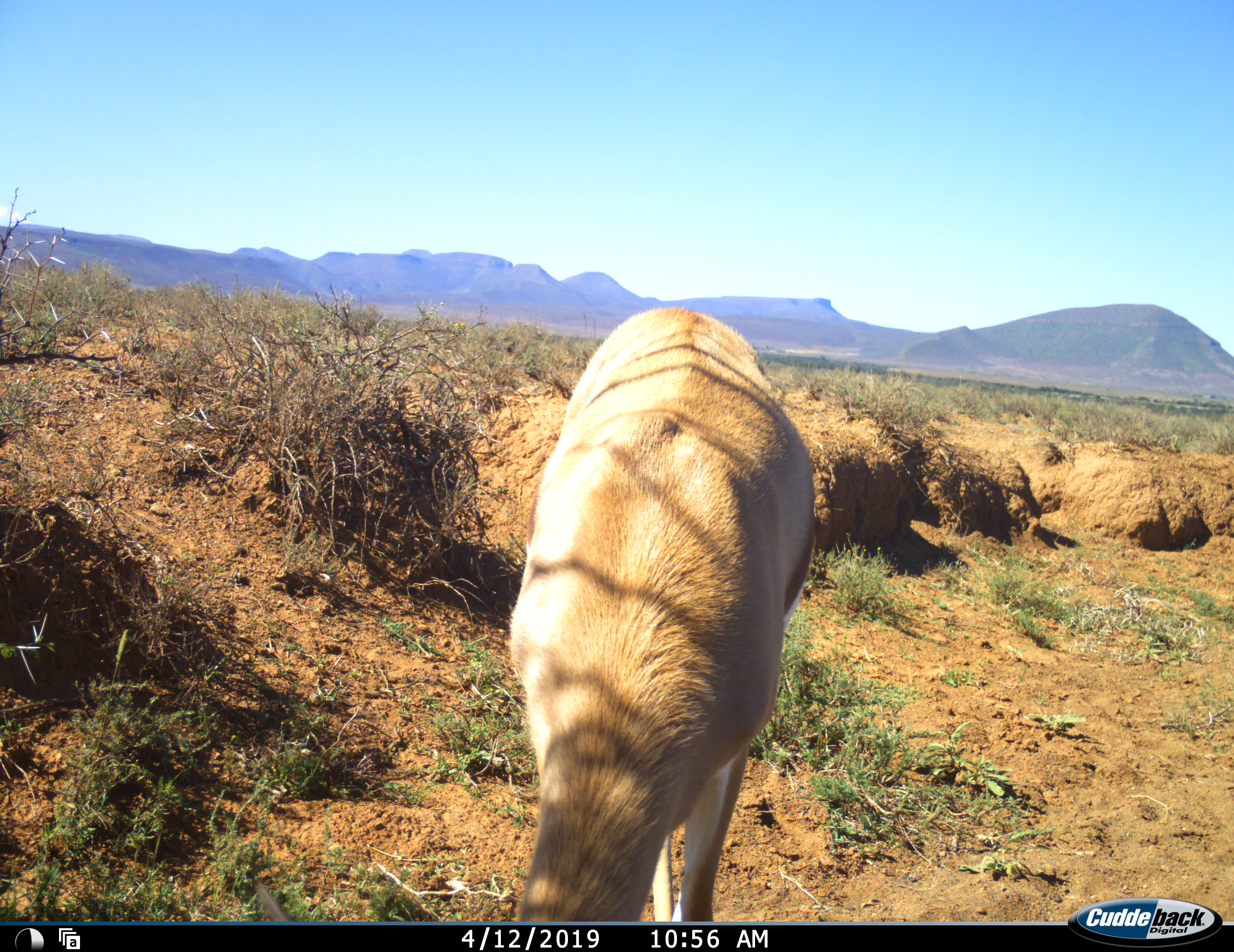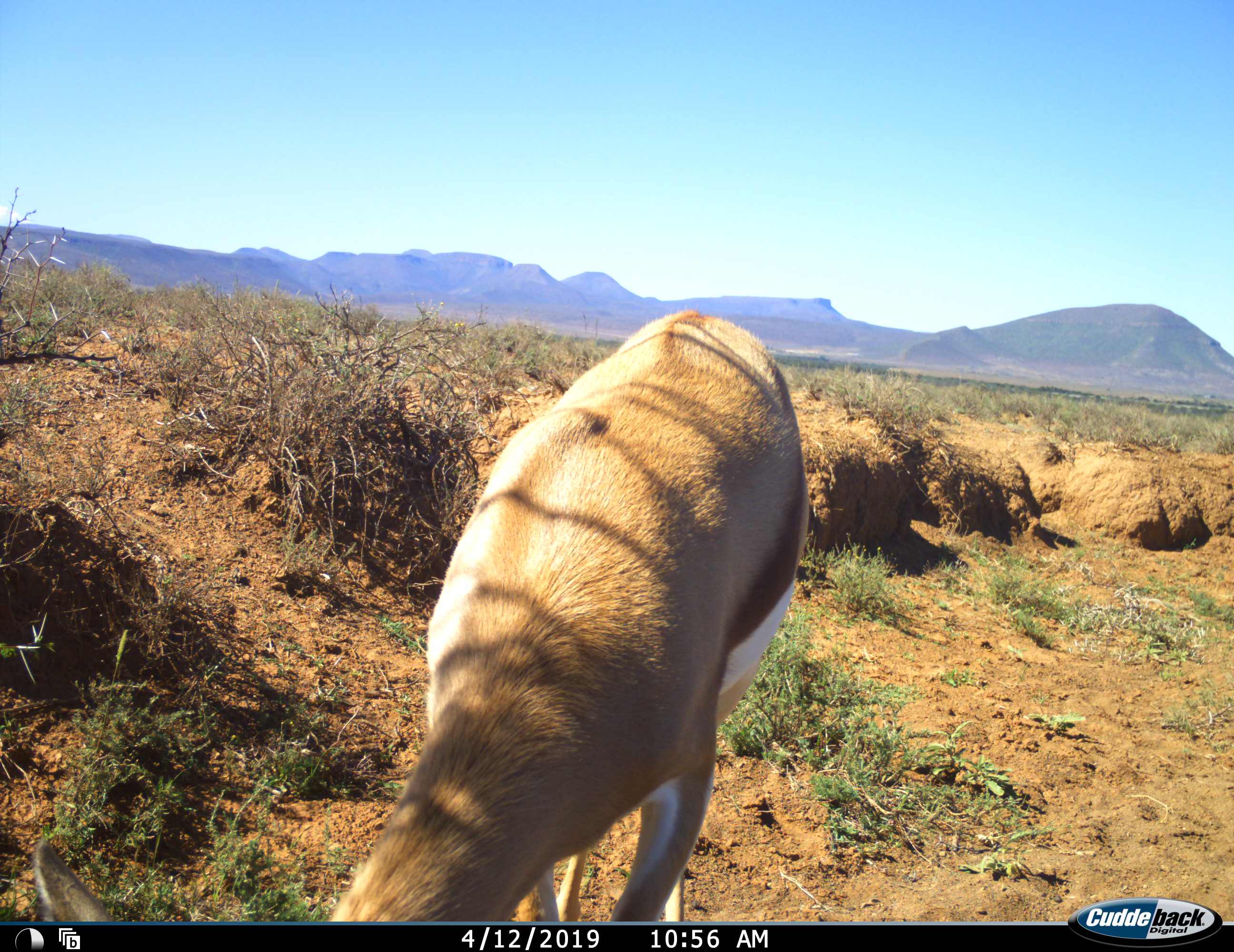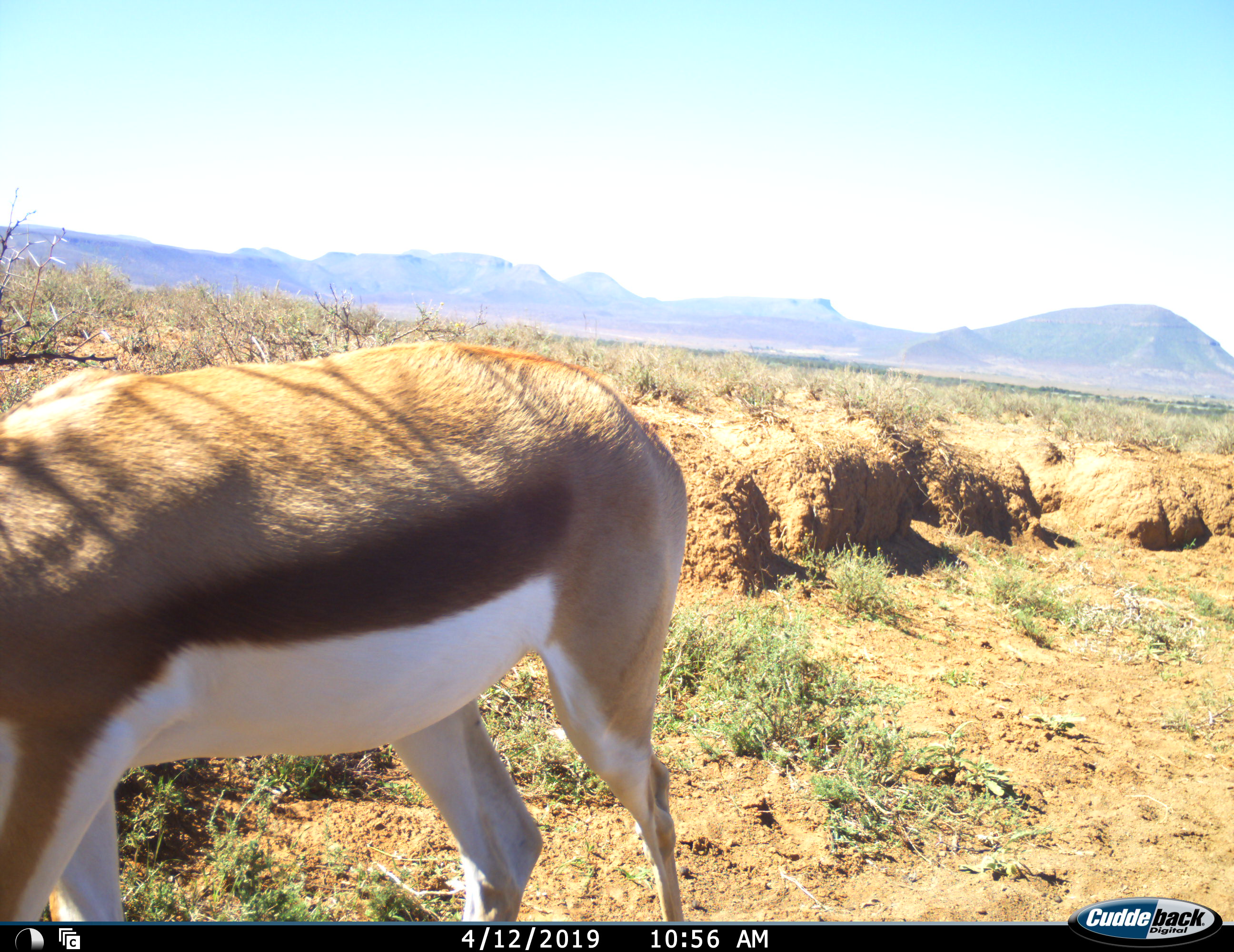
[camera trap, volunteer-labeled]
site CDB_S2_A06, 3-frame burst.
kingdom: Animalia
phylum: Chordata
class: Mammalia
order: Artiodactyla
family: Bovidae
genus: Antidorcas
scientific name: Antidorcas marsupialis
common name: springbok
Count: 1.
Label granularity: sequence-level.